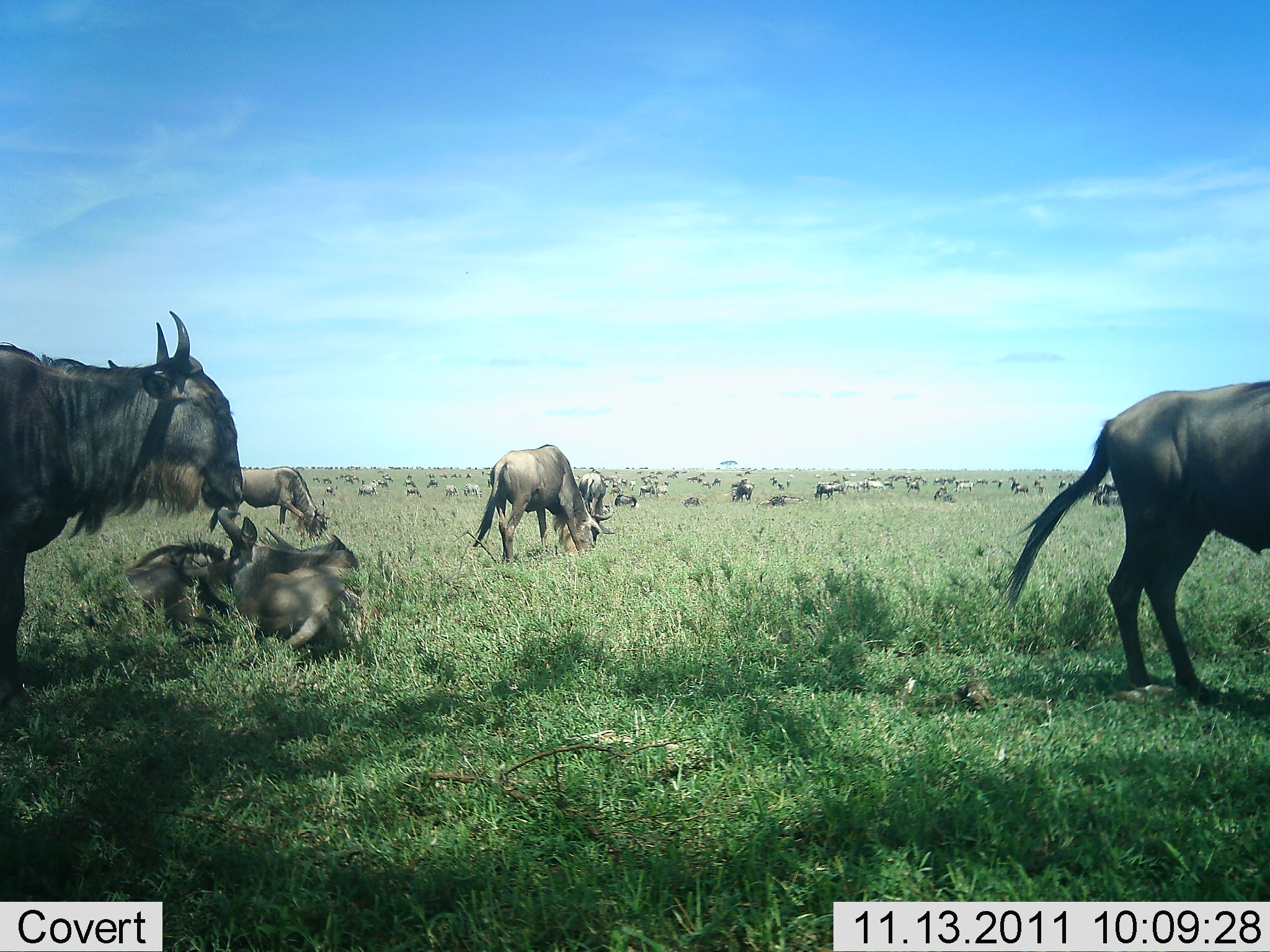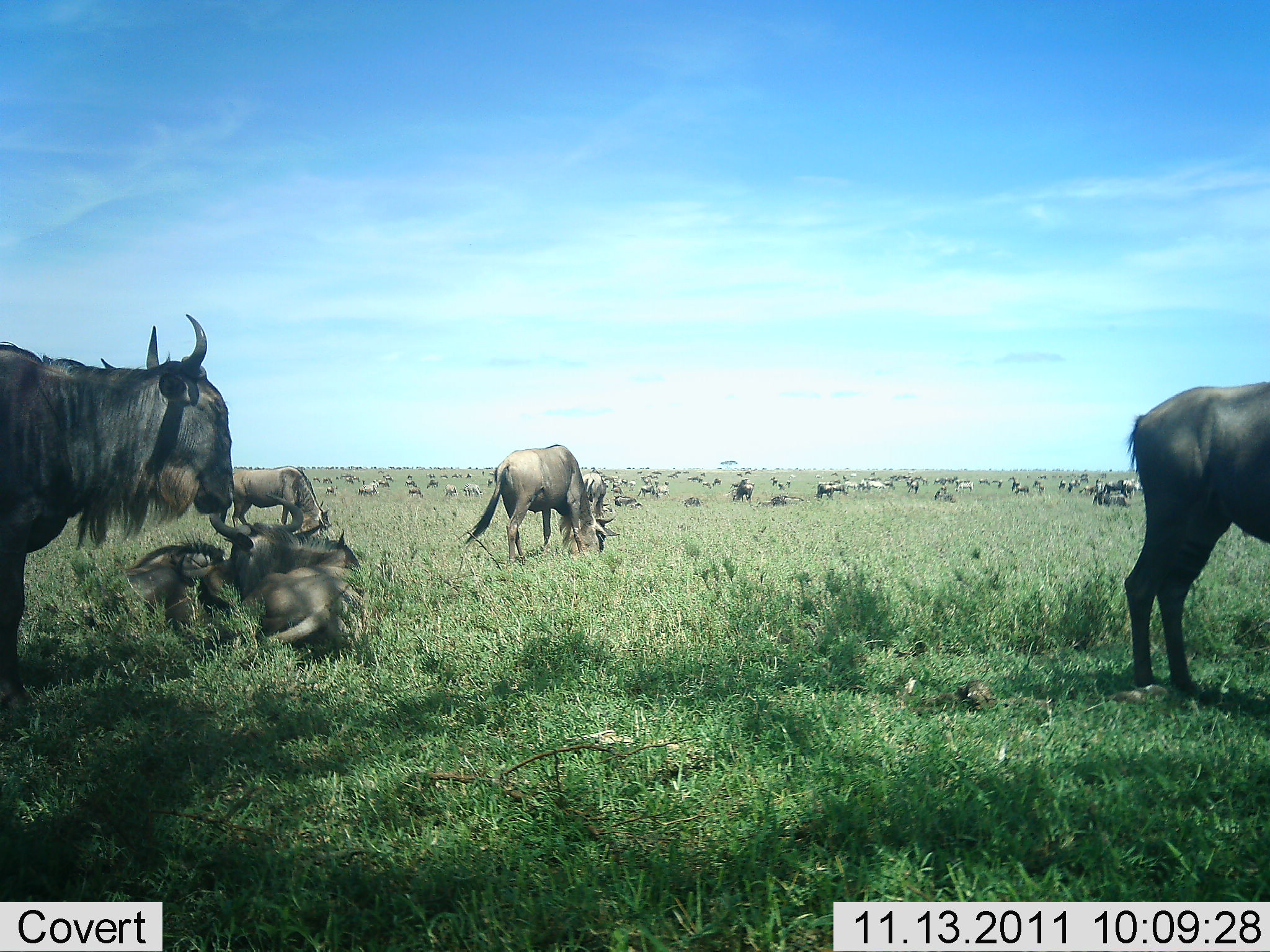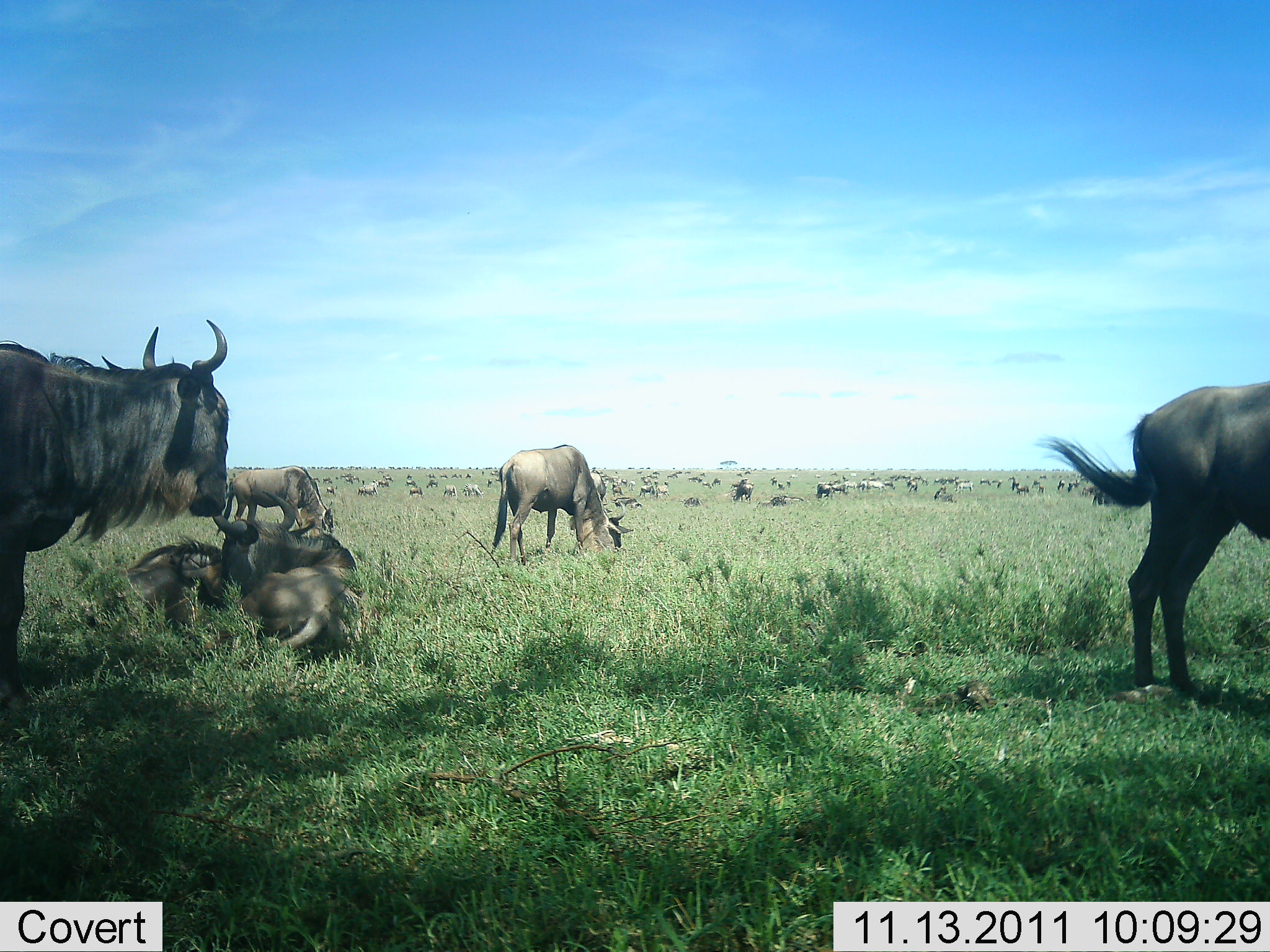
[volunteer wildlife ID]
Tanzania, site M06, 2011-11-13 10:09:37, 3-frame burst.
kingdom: Animalia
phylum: Chordata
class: Mammalia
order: Artiodactyla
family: Bovidae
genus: Connochaetes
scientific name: Connochaetes taurinus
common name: blue wildebeest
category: wildebeest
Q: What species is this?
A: Wildebeest (blue wildebeest) (Connochaetes taurinus).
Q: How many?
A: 51+.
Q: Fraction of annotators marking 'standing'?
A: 82%.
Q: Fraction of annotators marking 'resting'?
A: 100%.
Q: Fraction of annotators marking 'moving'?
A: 64%.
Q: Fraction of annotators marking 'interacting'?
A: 18%.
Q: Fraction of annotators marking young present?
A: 9%.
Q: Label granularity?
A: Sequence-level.